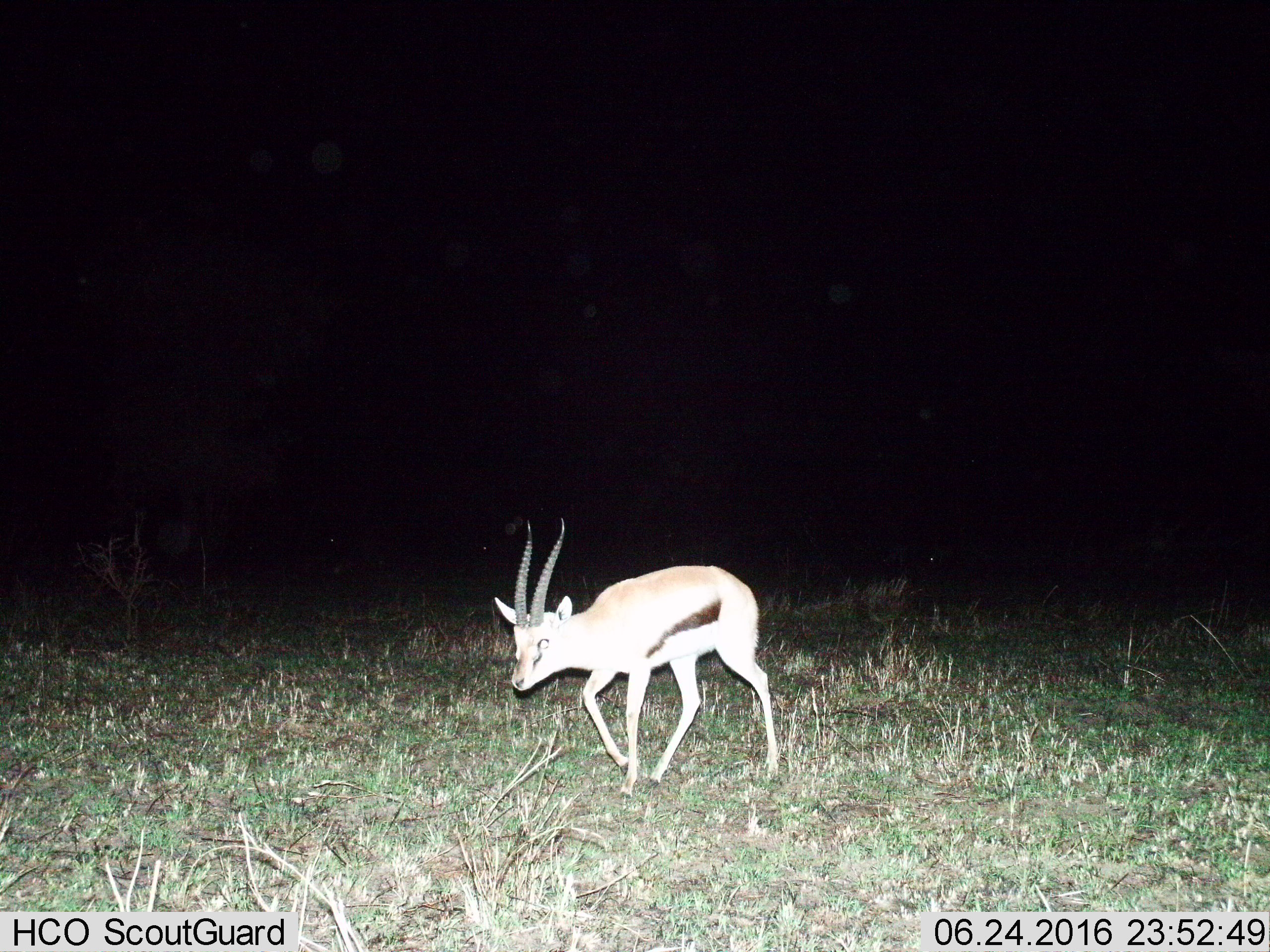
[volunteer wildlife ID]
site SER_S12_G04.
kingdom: Animalia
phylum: Chordata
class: Mammalia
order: Artiodactyla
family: Bovidae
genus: Eudorcas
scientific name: Eudorcas thomsonii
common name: thomson's gazelle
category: gazellethomsons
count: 1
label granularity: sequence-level